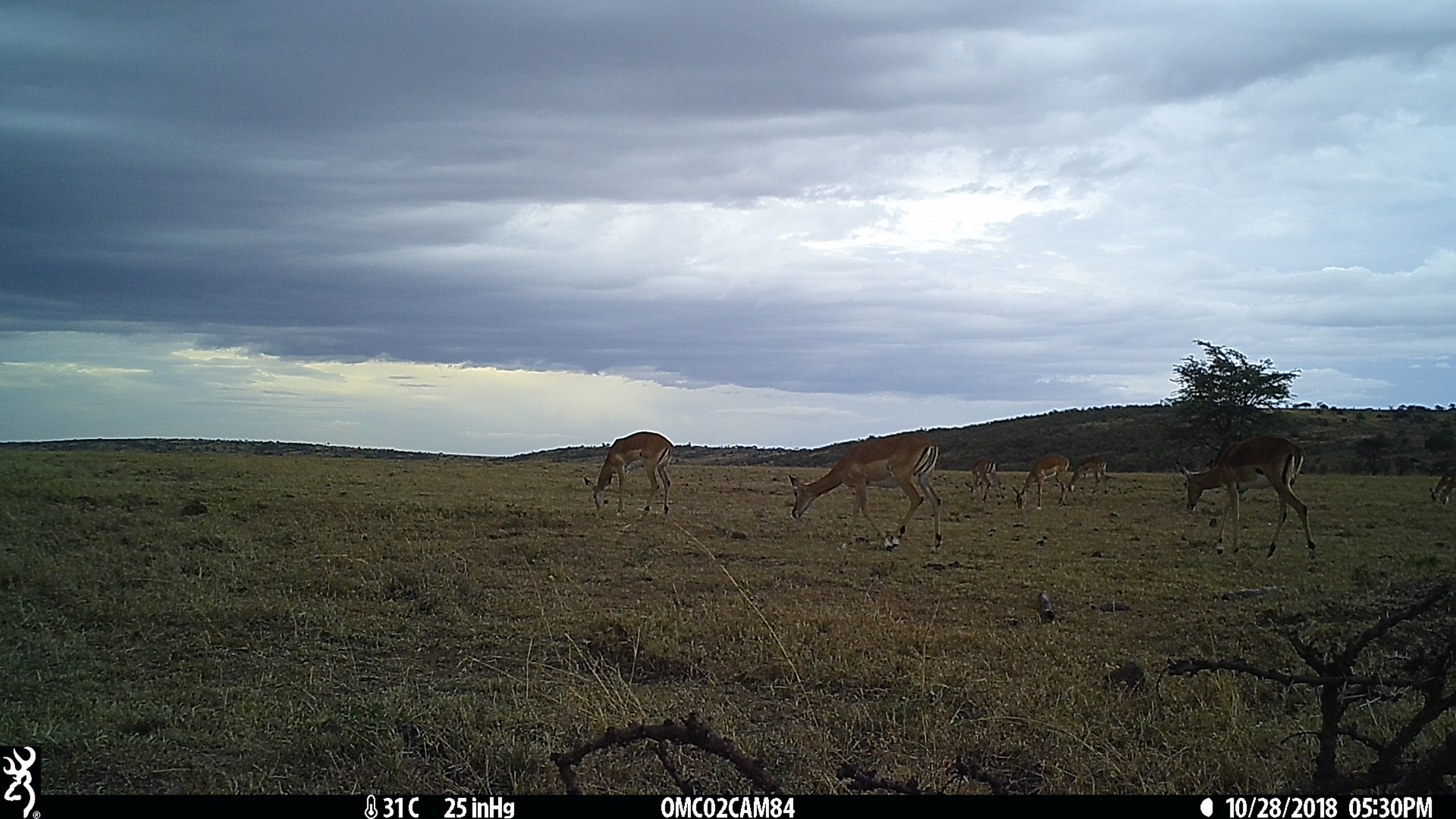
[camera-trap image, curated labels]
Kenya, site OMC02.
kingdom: Animalia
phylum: Chordata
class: Mammalia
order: Artiodactyla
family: Bovidae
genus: Aepyceros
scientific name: Aepyceros melampus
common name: impala